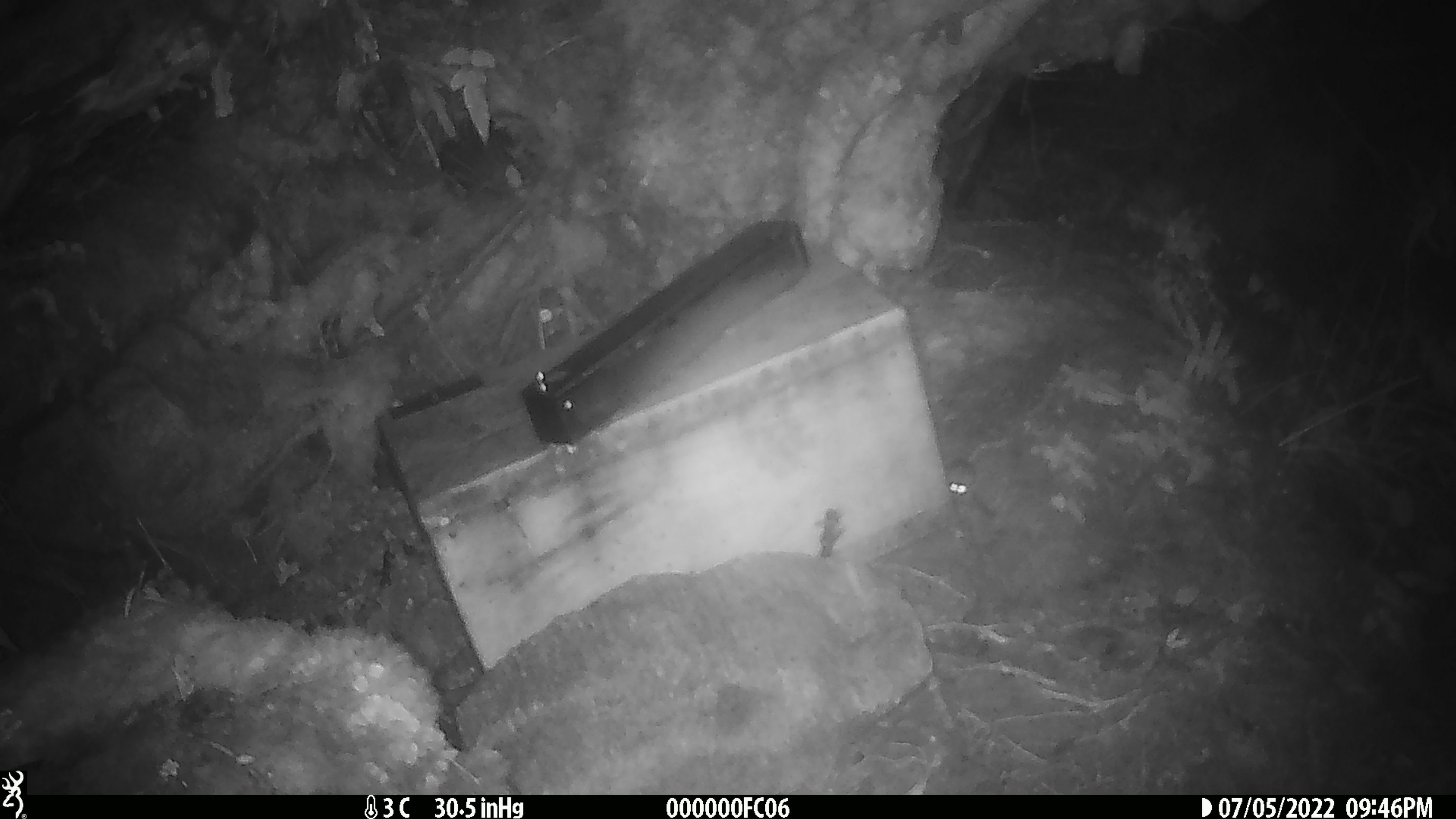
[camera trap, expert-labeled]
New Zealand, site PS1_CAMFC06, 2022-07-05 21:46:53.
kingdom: Animalia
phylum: Chordata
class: Mammalia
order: Rodentia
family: Muridae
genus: Mus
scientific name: Mus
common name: mouse